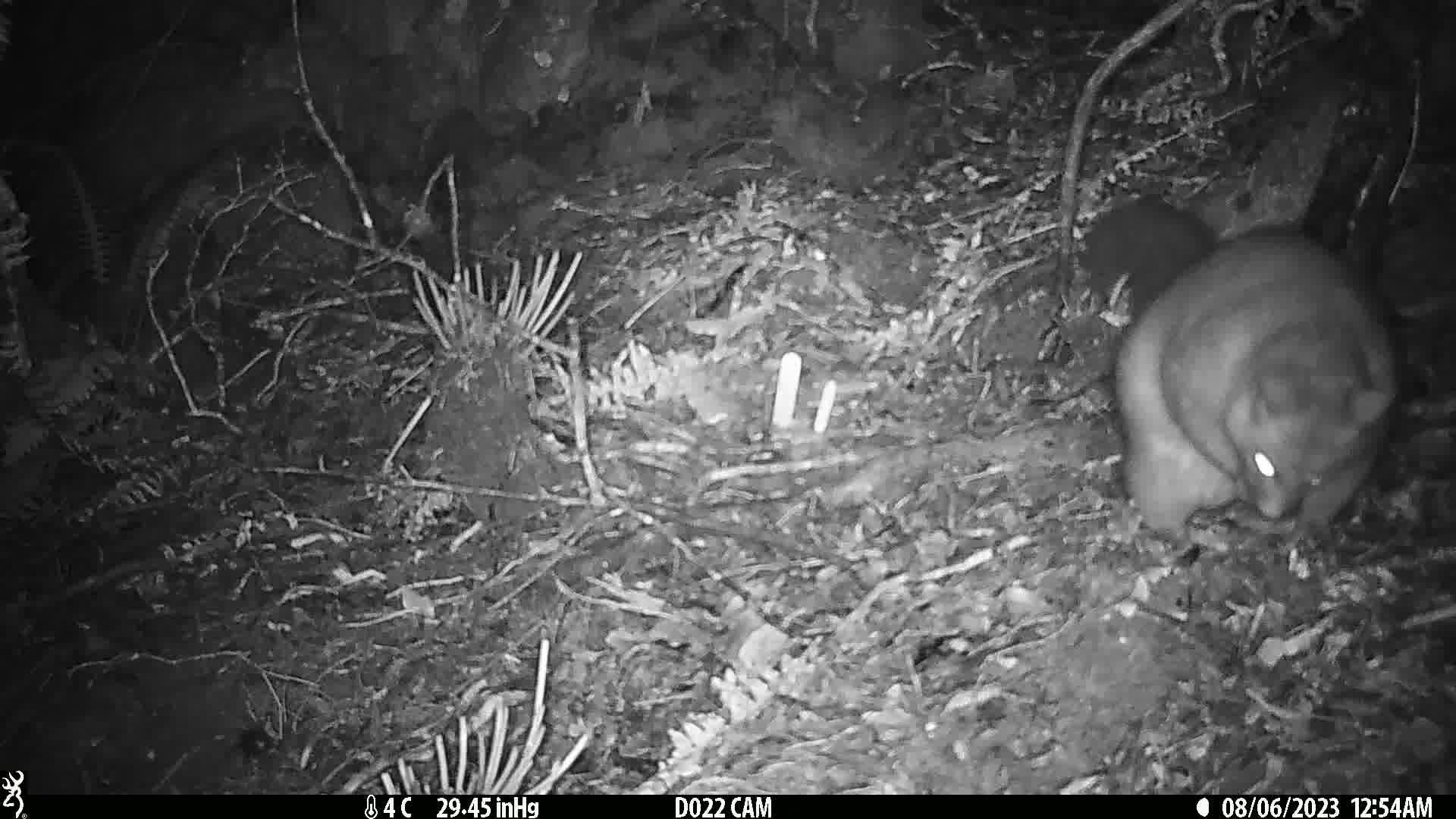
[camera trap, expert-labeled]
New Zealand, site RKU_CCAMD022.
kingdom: Animalia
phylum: Chordata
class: Mammalia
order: Diprotodontia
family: Phalangeridae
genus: Trichosurus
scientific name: Trichosurus vulpecula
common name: common brushtail possum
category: possum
Possum (common brushtail possum) (Trichosurus vulpecula).